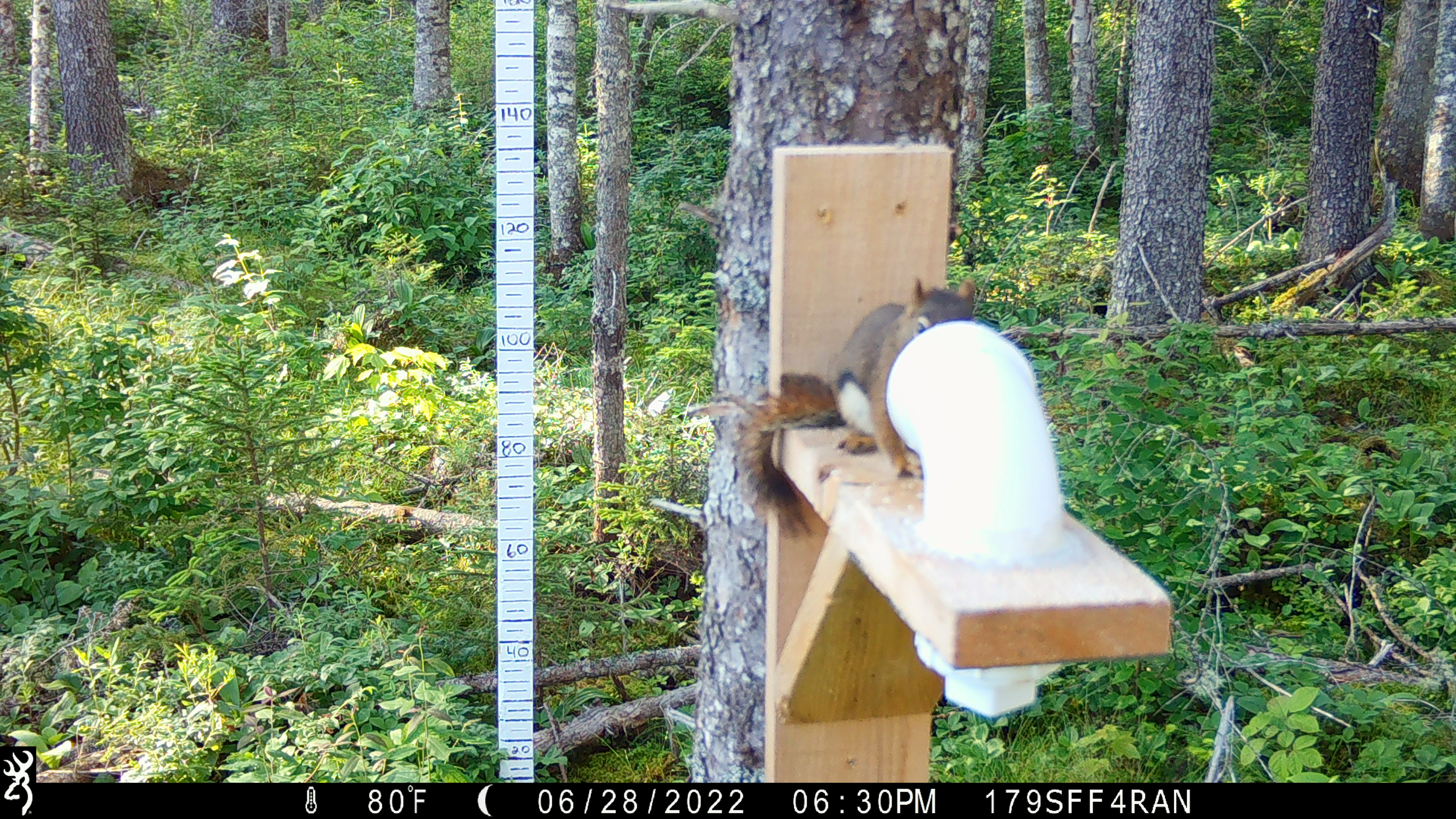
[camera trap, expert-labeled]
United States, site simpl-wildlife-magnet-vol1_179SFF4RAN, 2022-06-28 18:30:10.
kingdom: Animalia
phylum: Chordata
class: Mammalia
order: Rodentia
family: Sciuridae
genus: Tamiasciurus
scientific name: Tamiasciurus hudsonicus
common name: red squirrel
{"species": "red squirrel (Tamiasciurus hudsonicus)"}